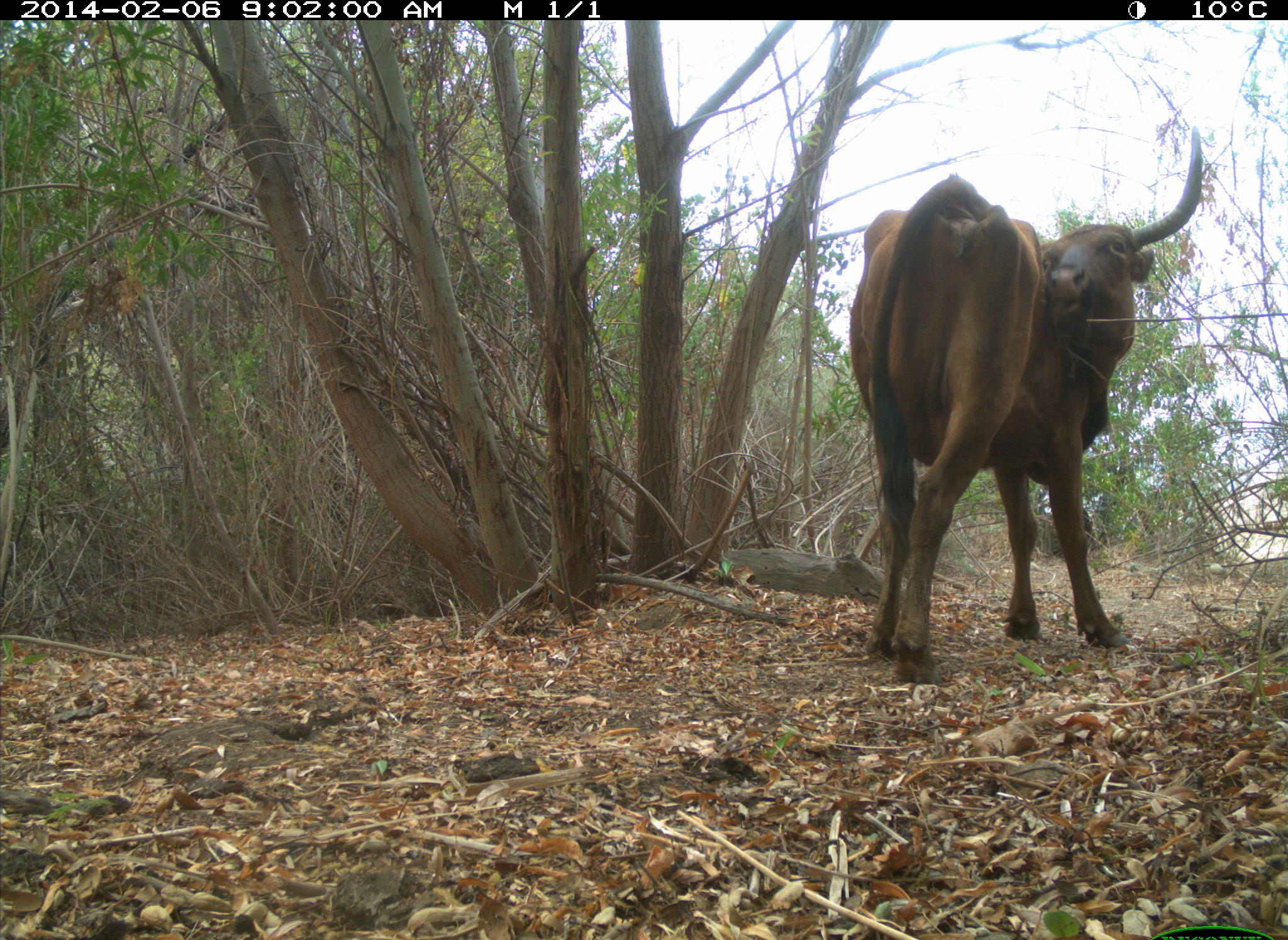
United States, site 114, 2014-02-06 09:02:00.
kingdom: Animalia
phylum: Chordata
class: Mammalia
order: Artiodactyla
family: Bovidae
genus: Bos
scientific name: Bos taurus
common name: cow